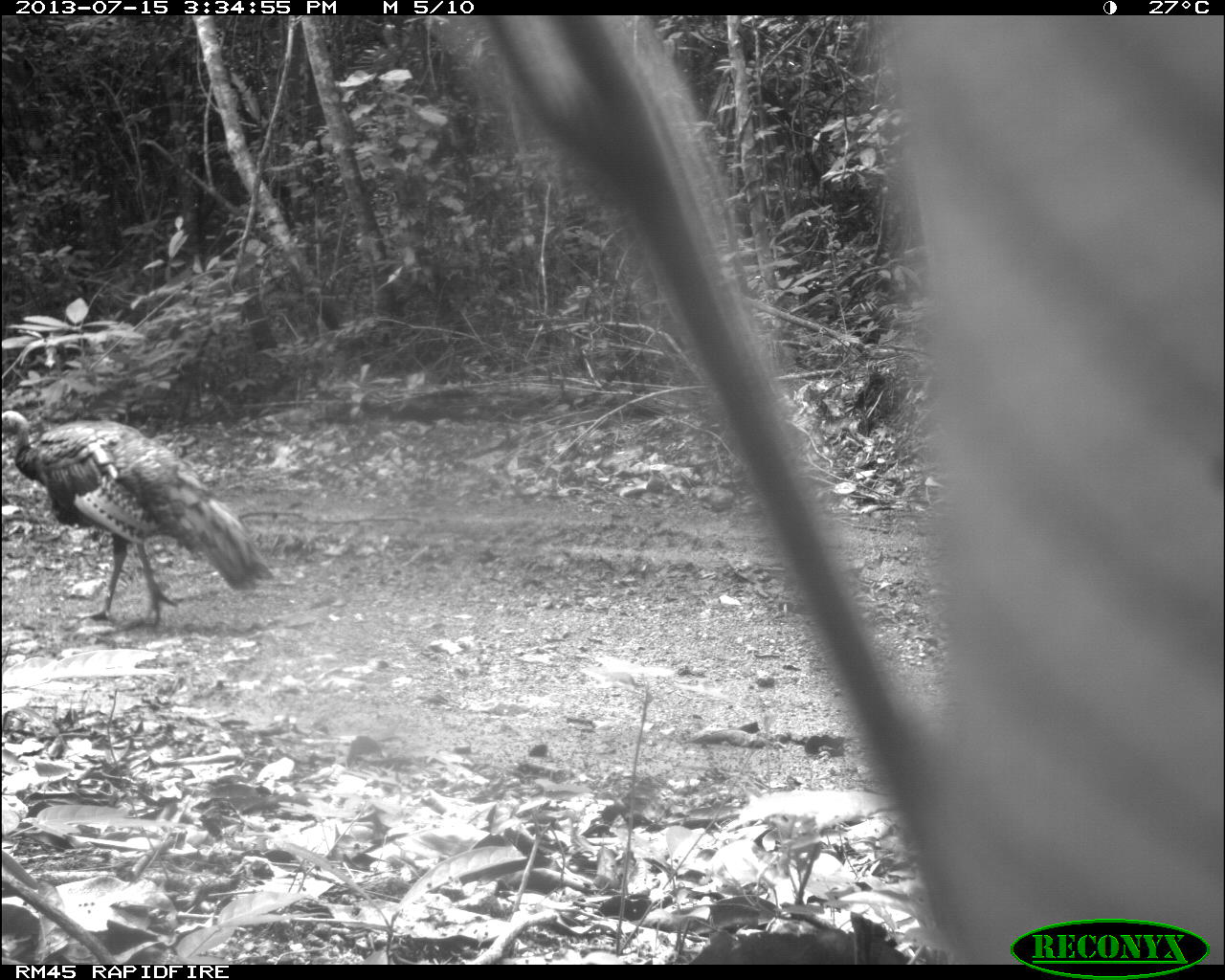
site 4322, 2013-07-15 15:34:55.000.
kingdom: Animalia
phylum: Chordata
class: Aves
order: Galliformes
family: Phasianidae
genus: Meleagris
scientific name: Meleagris ocellata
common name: ocellated turkey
Meleagris ocellata (ocellated turkey), count 1, sex male.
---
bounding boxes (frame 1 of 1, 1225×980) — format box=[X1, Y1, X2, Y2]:
meleagris ocellata: box=[0, 407, 272, 628]